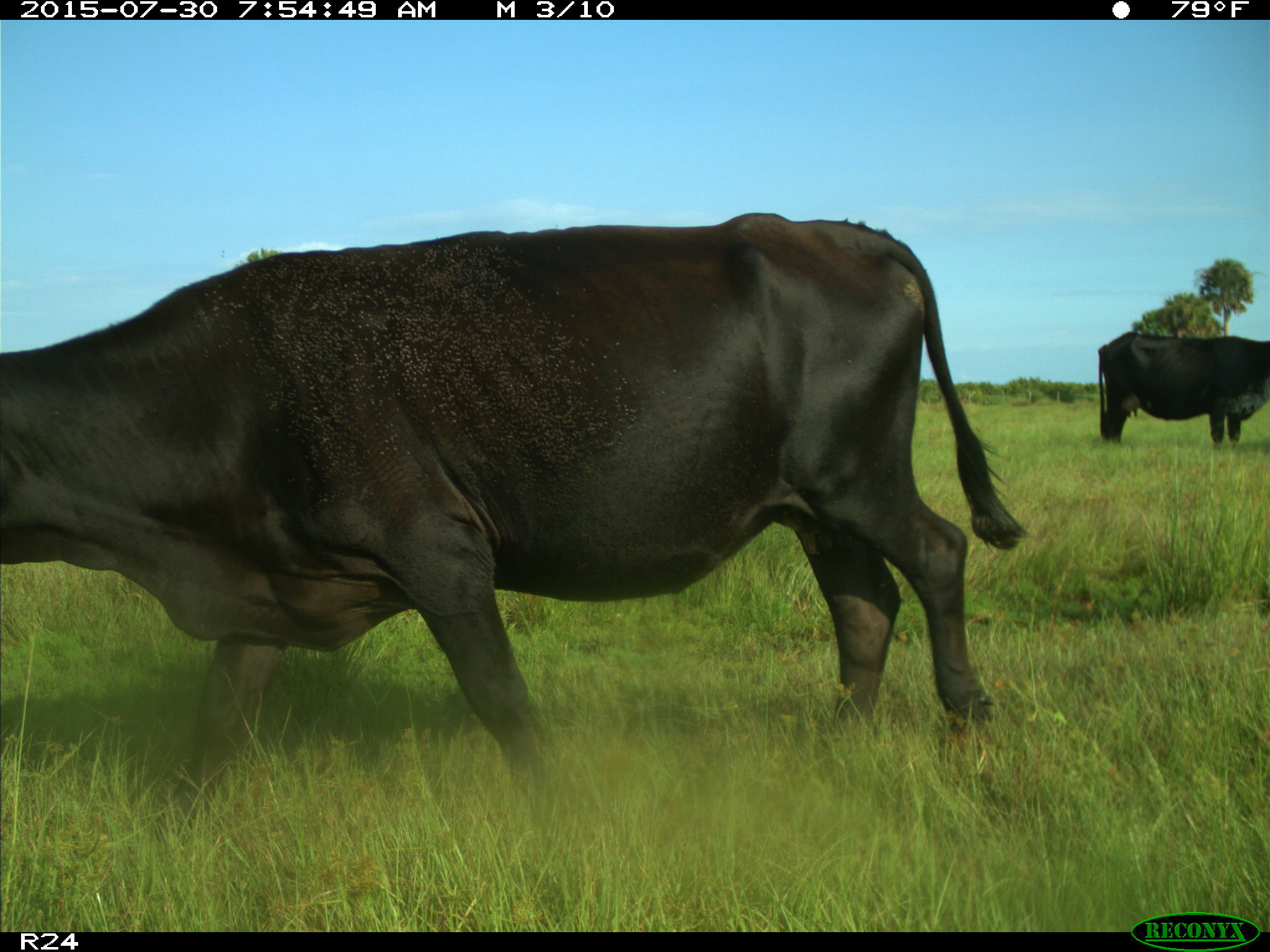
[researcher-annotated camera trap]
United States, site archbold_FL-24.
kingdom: Animalia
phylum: Chordata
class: Mammalia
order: Artiodactyla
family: Bovidae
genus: Bos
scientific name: Bos taurus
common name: domestic cow